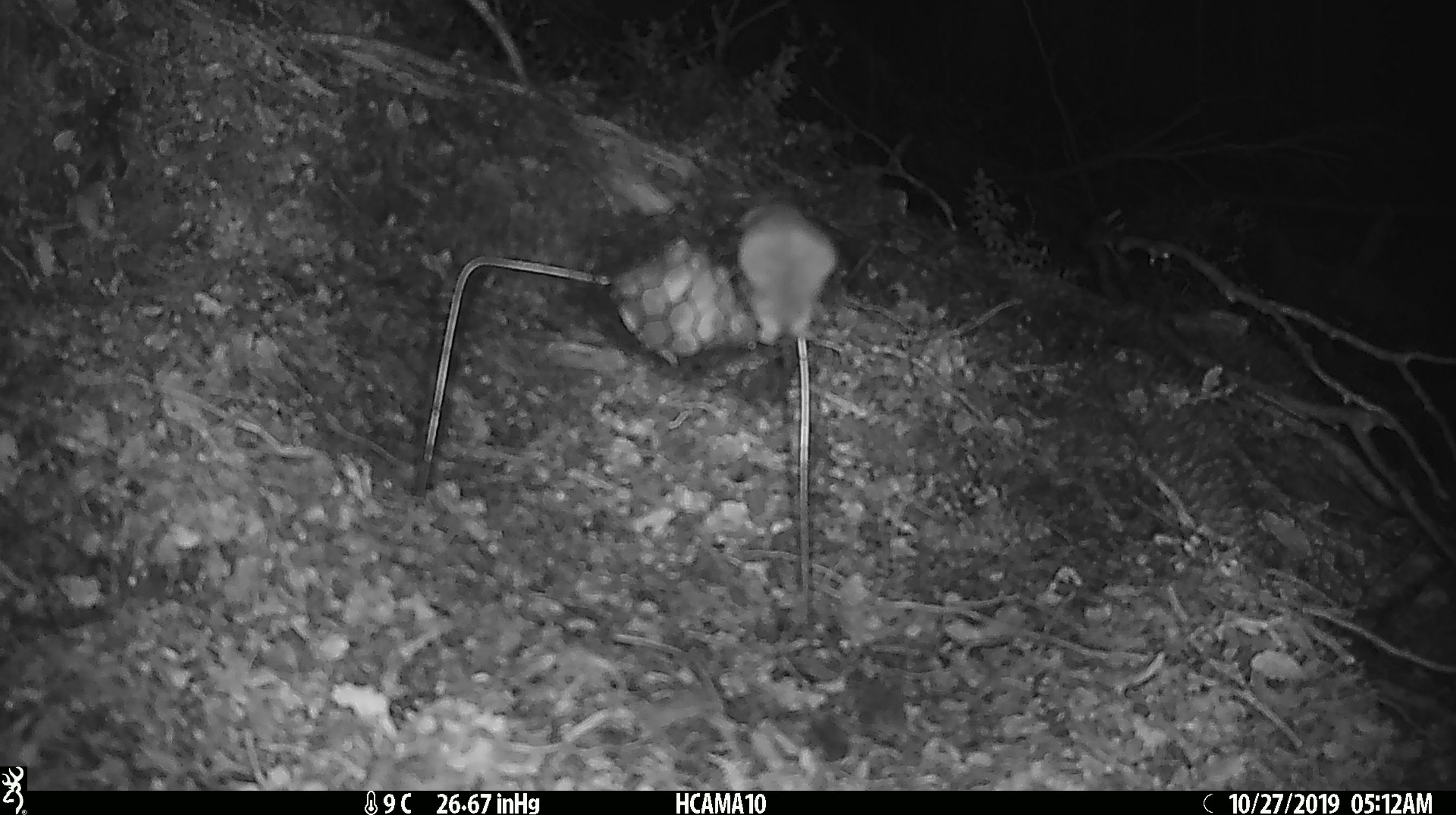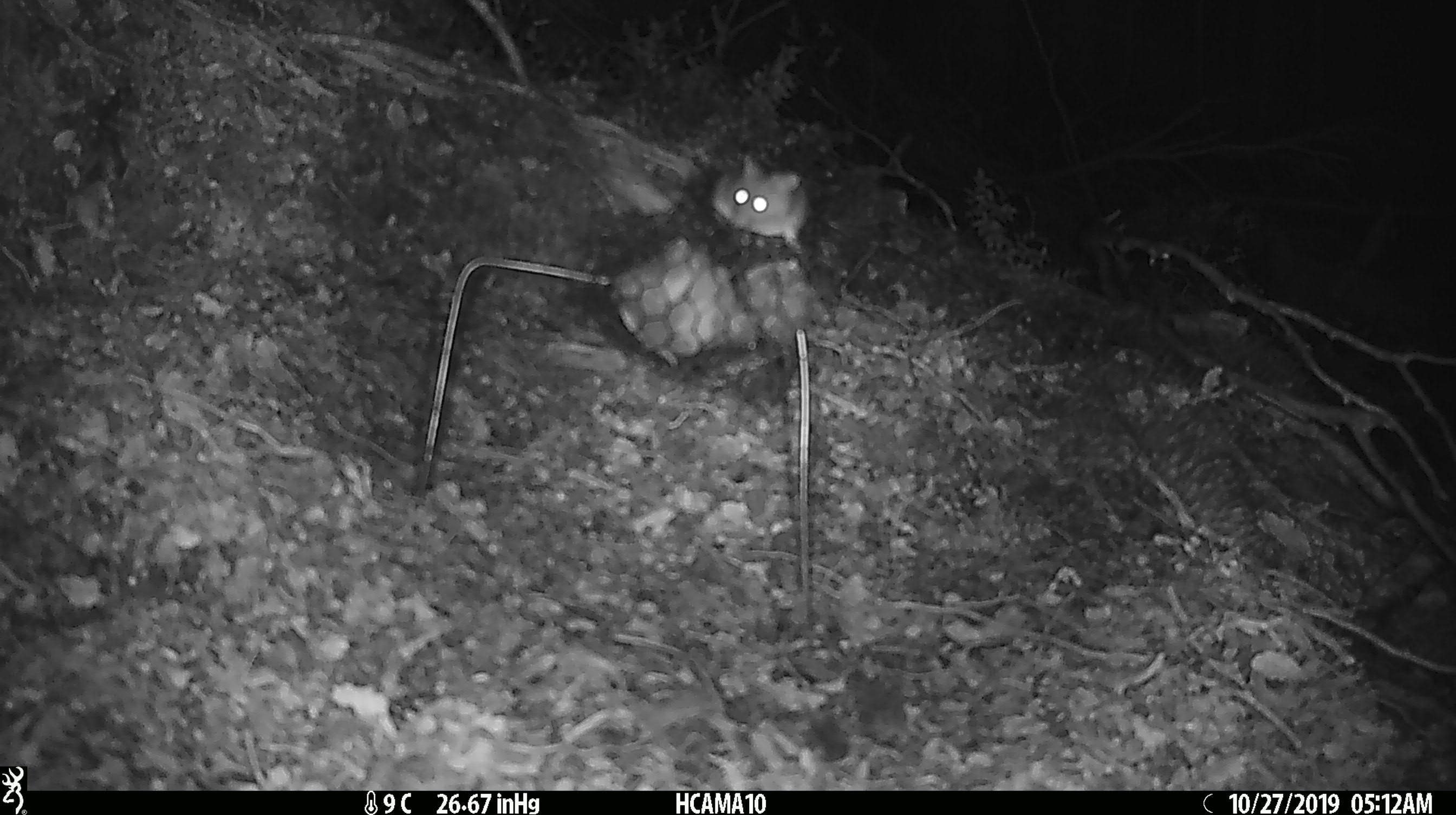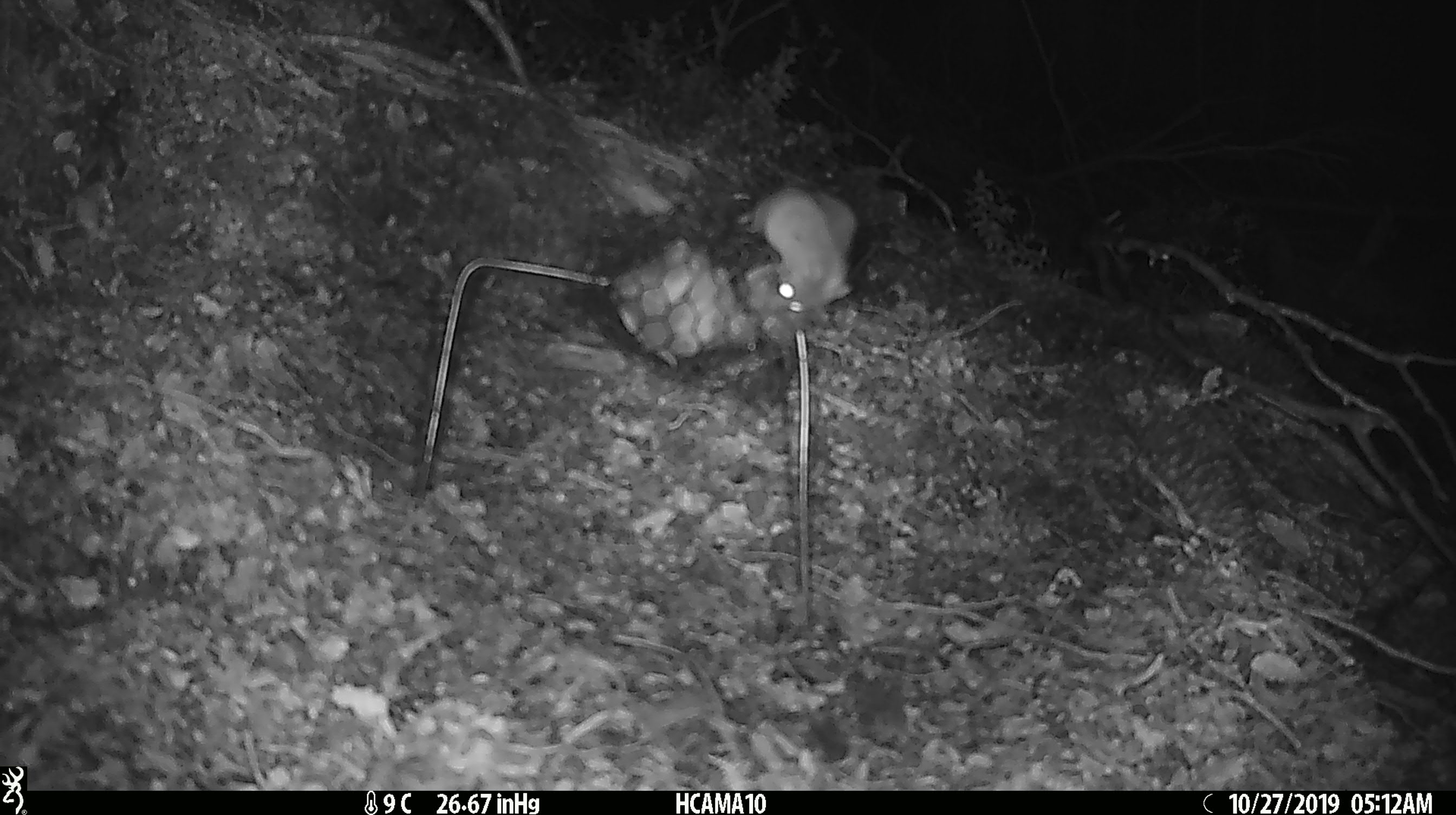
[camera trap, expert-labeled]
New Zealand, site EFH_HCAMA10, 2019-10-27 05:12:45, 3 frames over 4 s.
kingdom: Animalia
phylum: Chordata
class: Mammalia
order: Rodentia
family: Muridae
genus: Mus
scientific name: Mus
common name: mouse